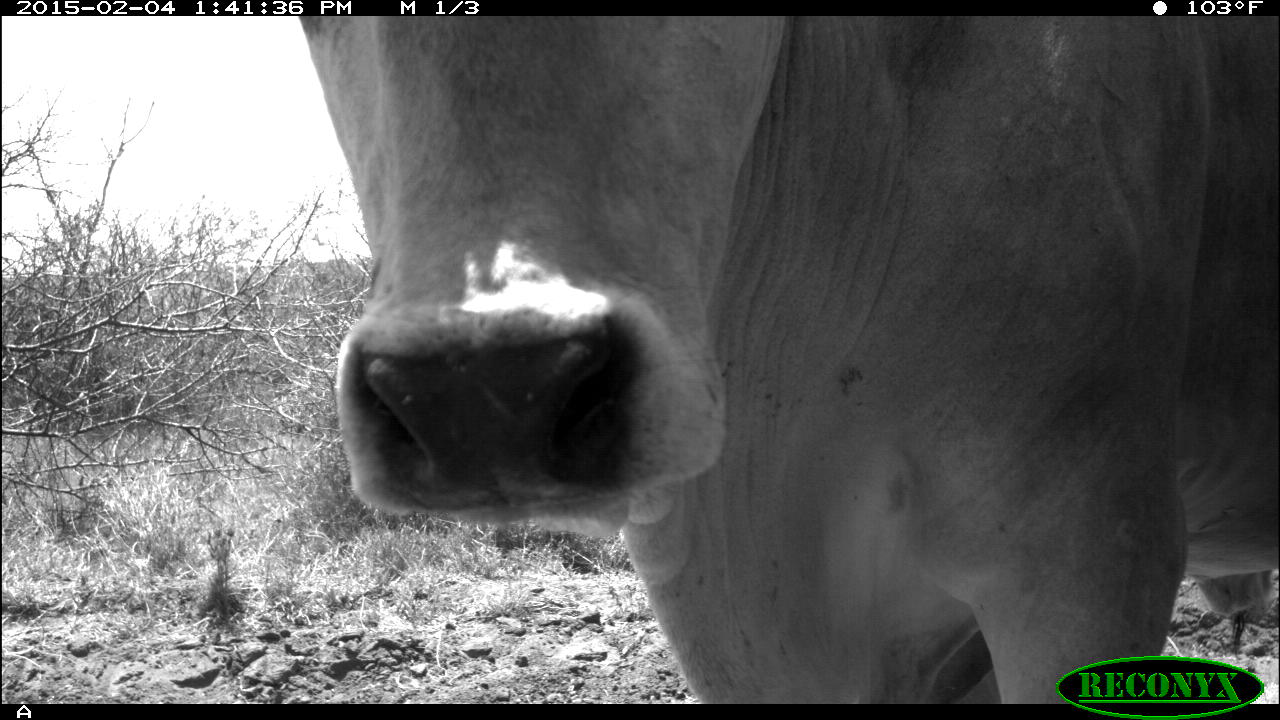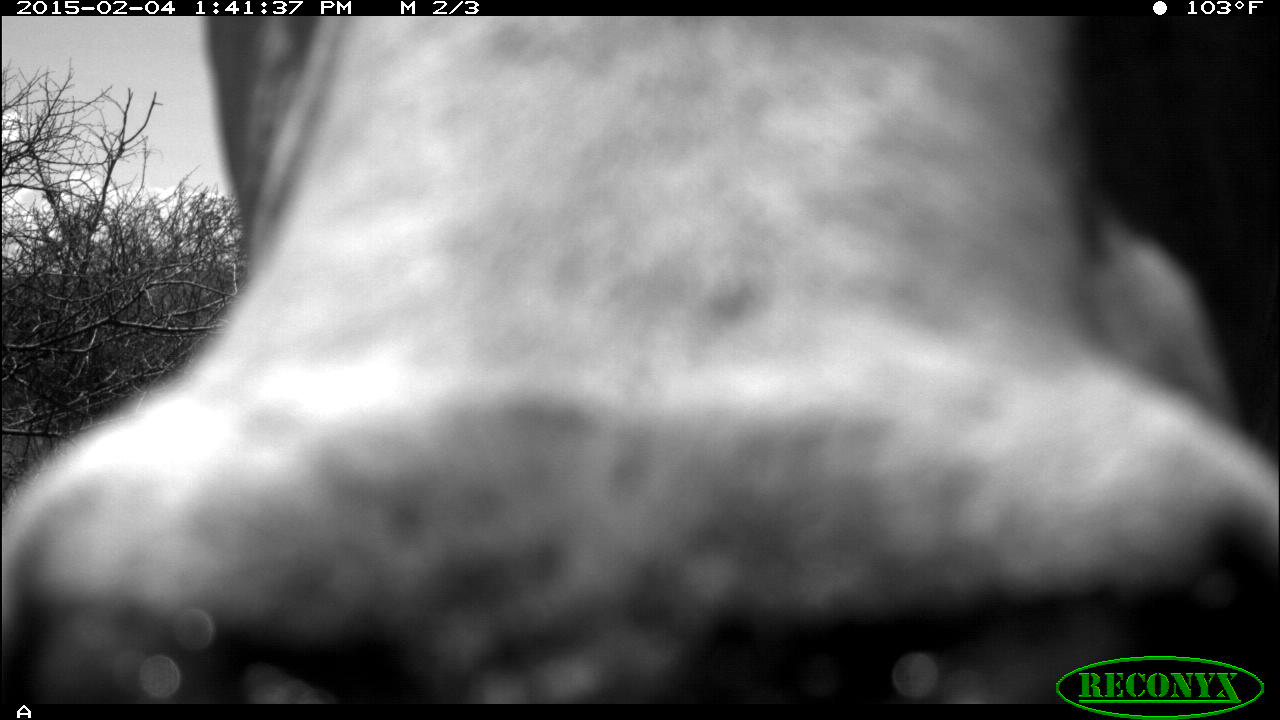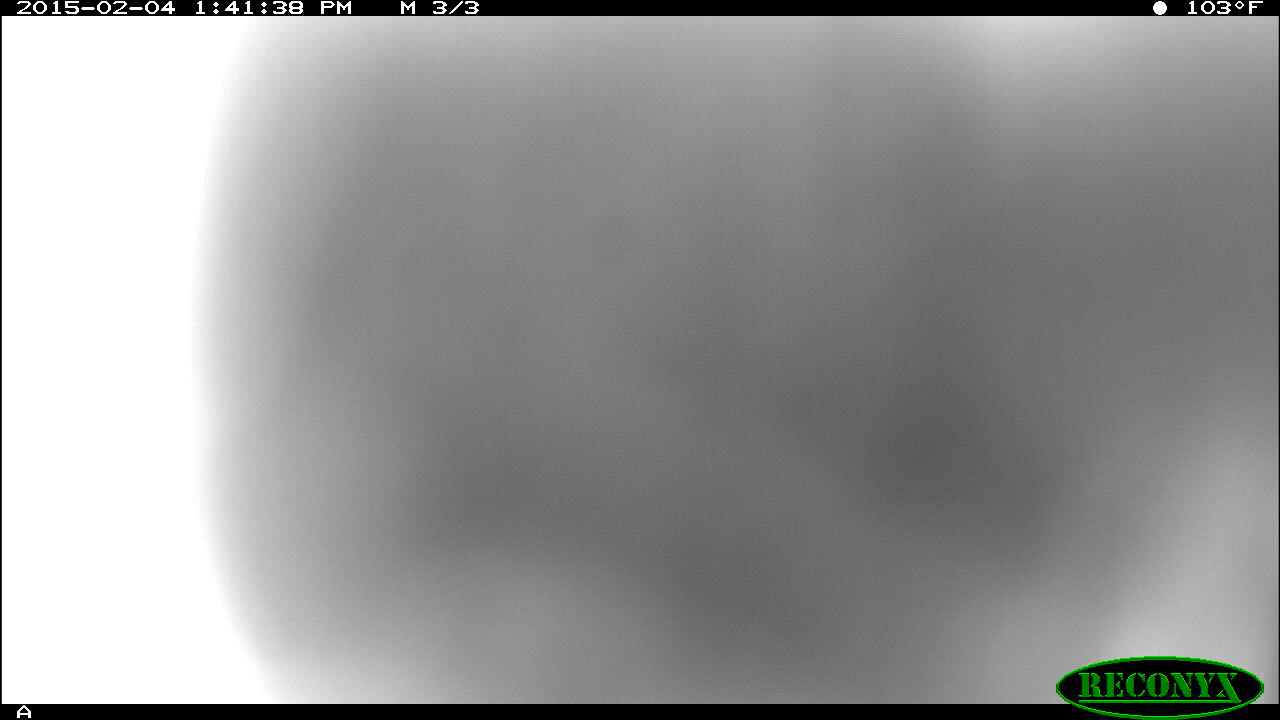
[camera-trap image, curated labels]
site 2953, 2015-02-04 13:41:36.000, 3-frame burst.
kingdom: Animalia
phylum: Chordata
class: Mammalia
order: Artiodactyla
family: Bovidae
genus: Bos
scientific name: Bos taurus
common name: domestic cattle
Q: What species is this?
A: Bos taurus (domestic cattle).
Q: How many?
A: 9.